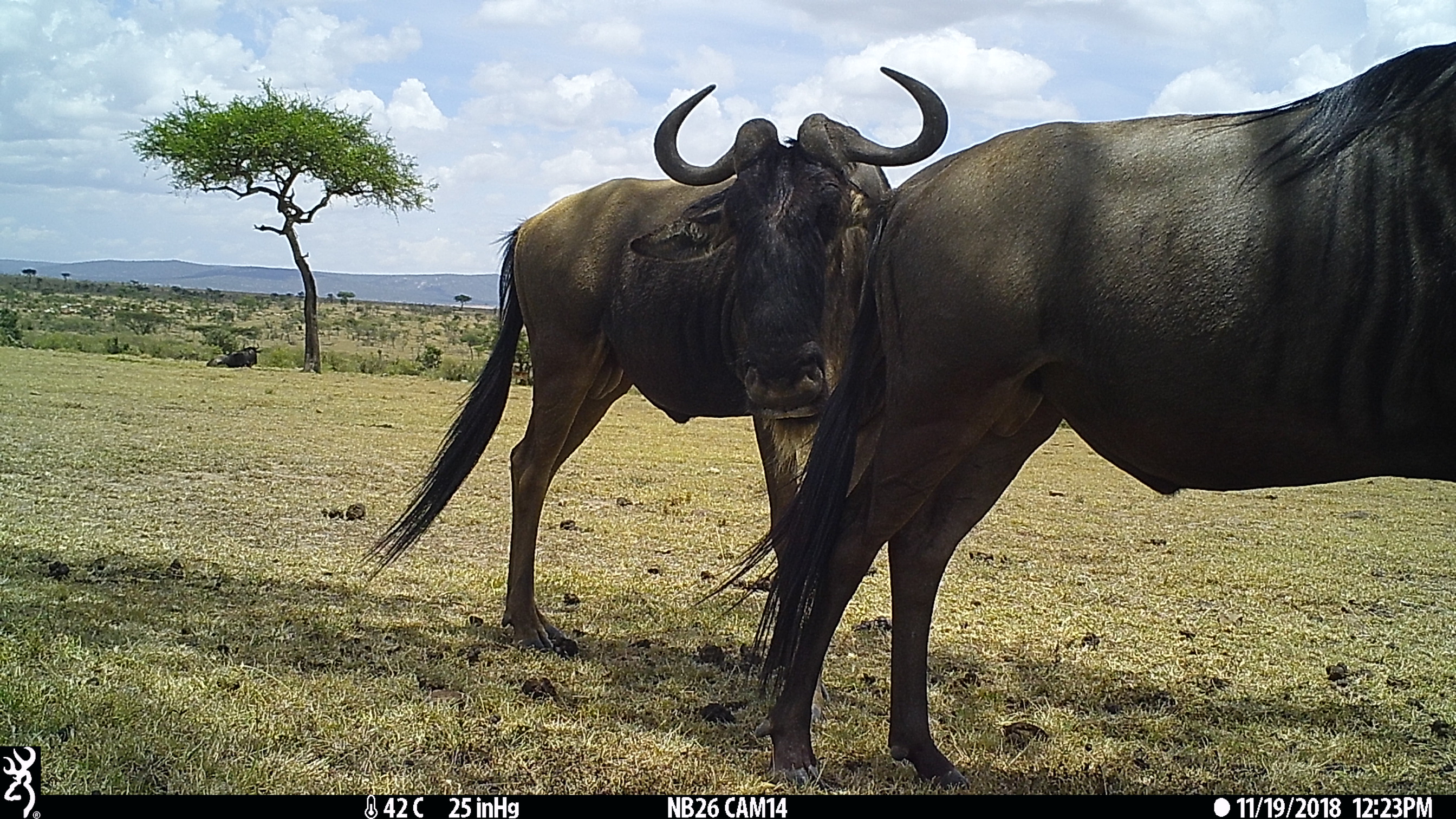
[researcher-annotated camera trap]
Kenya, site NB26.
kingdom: Animalia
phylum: Chordata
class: Mammalia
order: Artiodactyla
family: Bovidae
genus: Connochaetes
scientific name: Connochaetes taurinus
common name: blue wildebeest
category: wildebeest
Wildebeest (blue wildebeest) (Connochaetes taurinus).